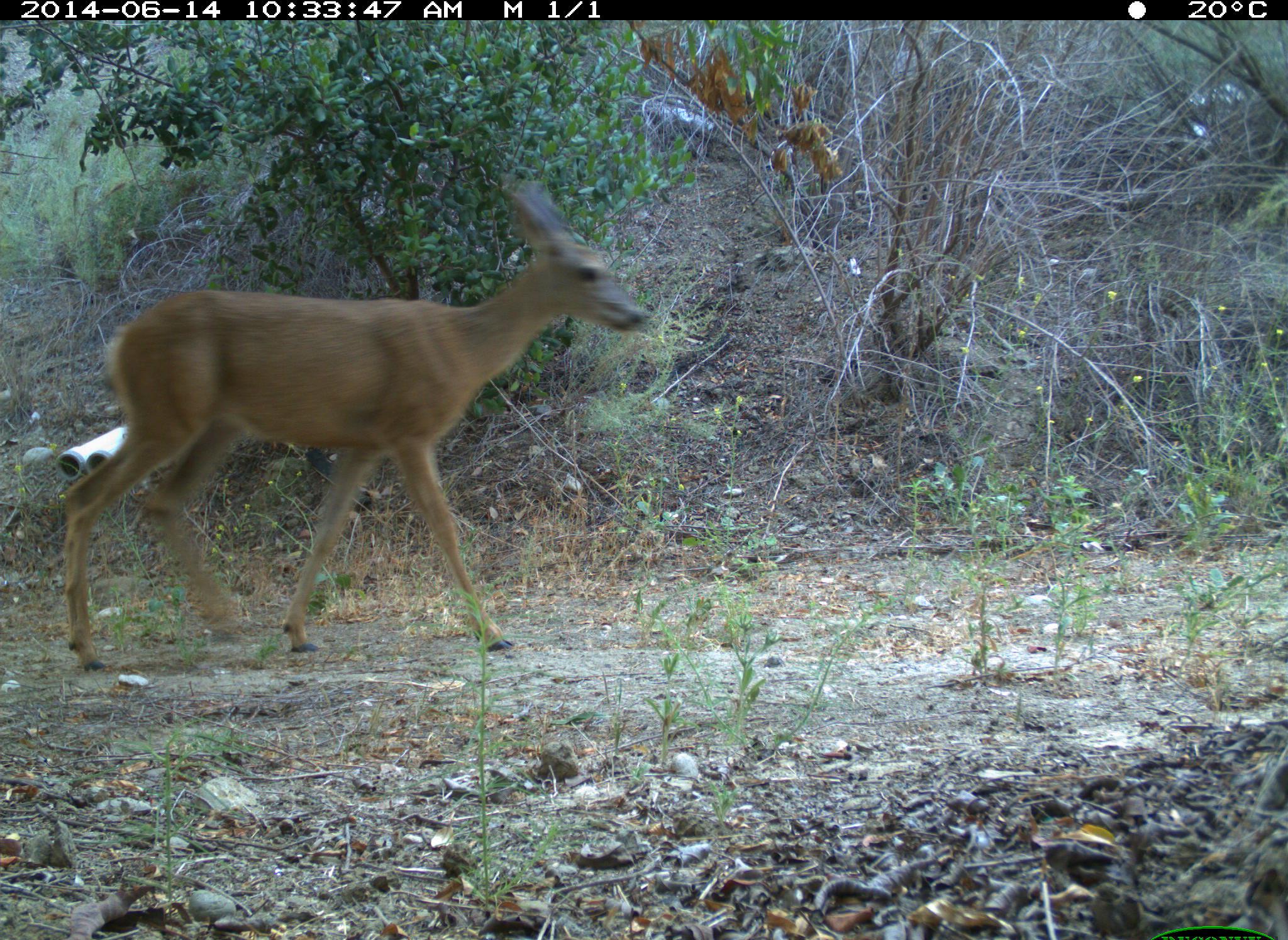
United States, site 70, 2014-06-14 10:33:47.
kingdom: Animalia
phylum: Chordata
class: Mammalia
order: Artiodactyla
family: Cervidae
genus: Odocoileus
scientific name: Odocoileus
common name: deer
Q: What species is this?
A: Deer (Odocoileus).